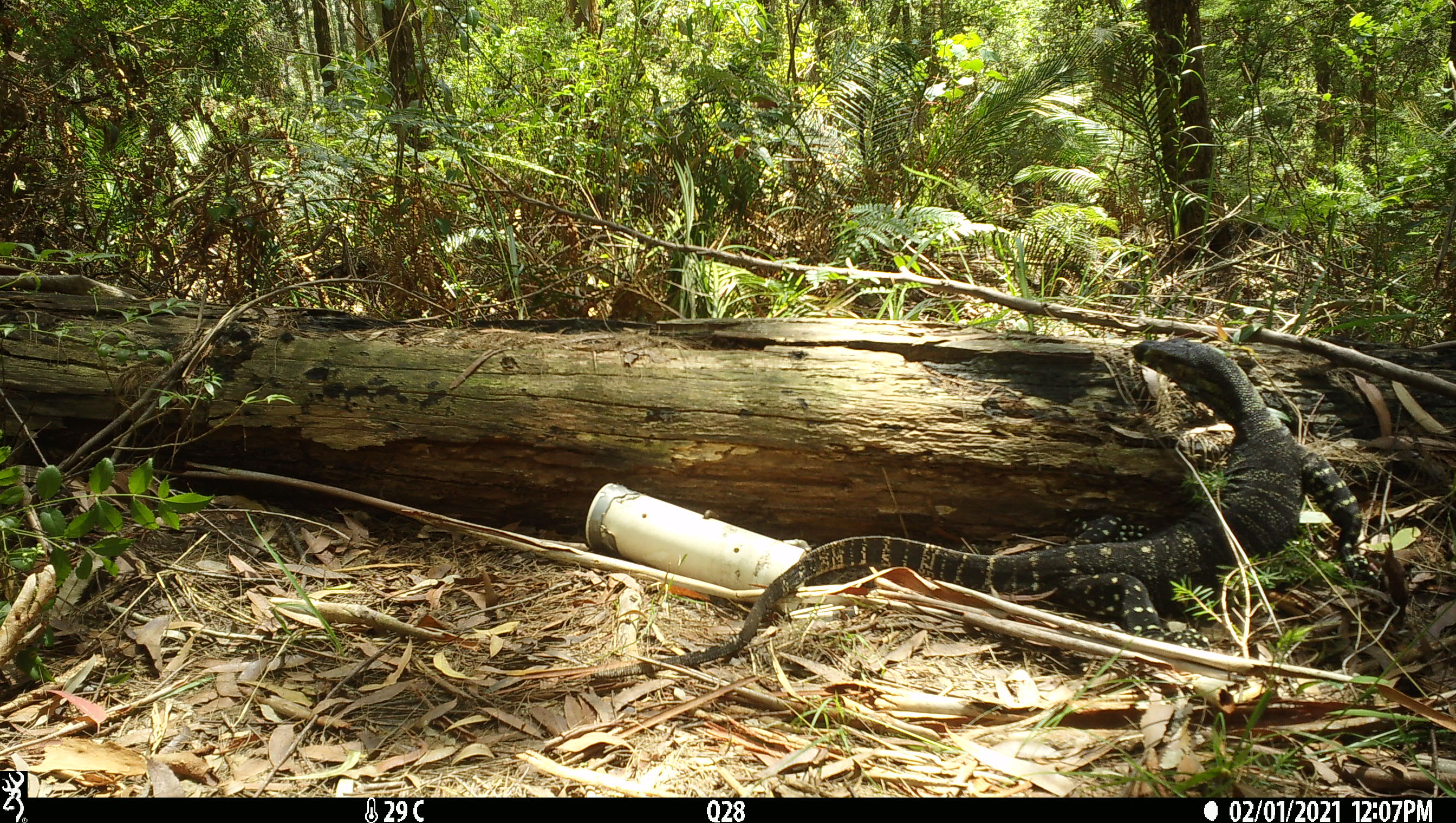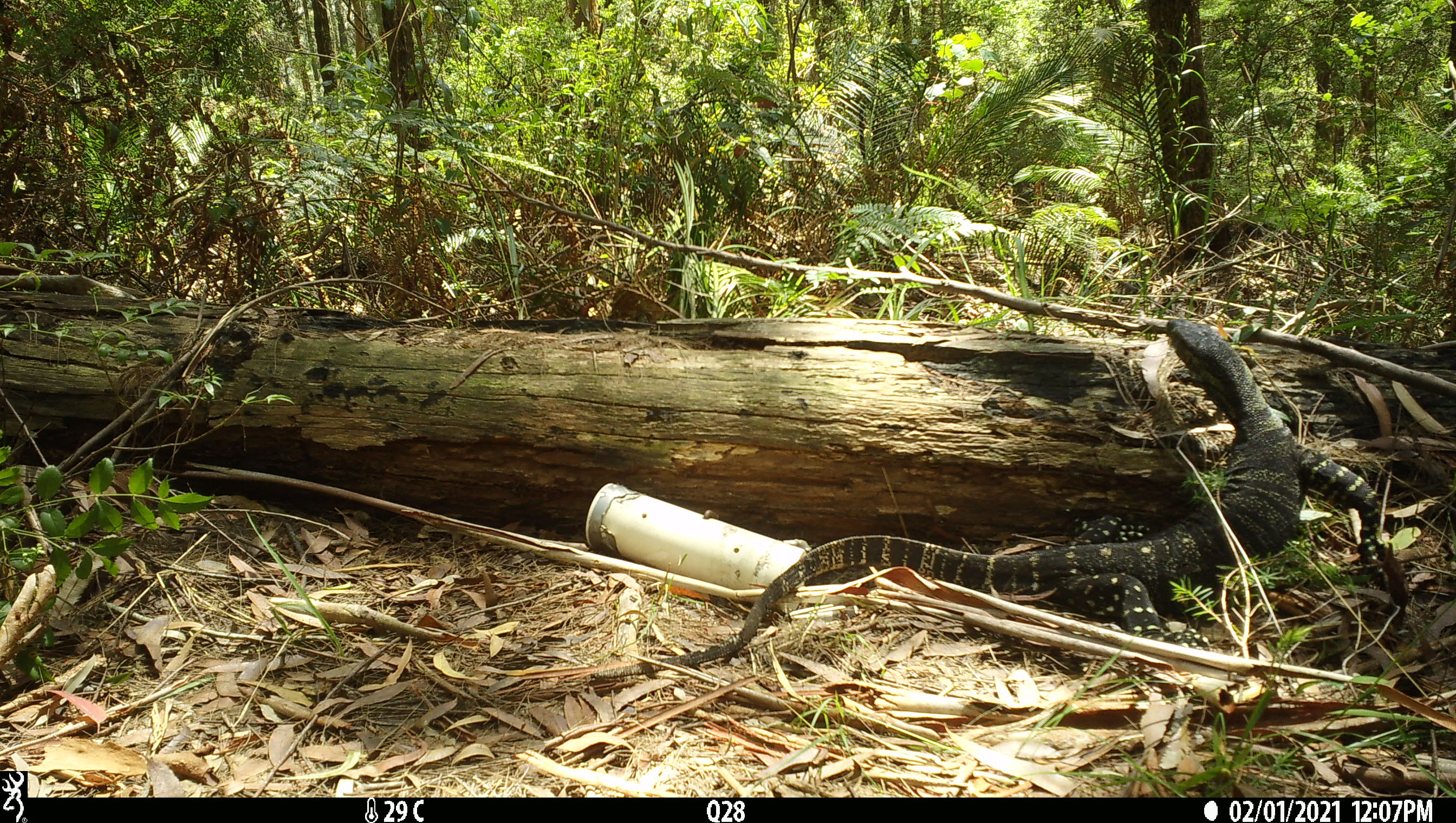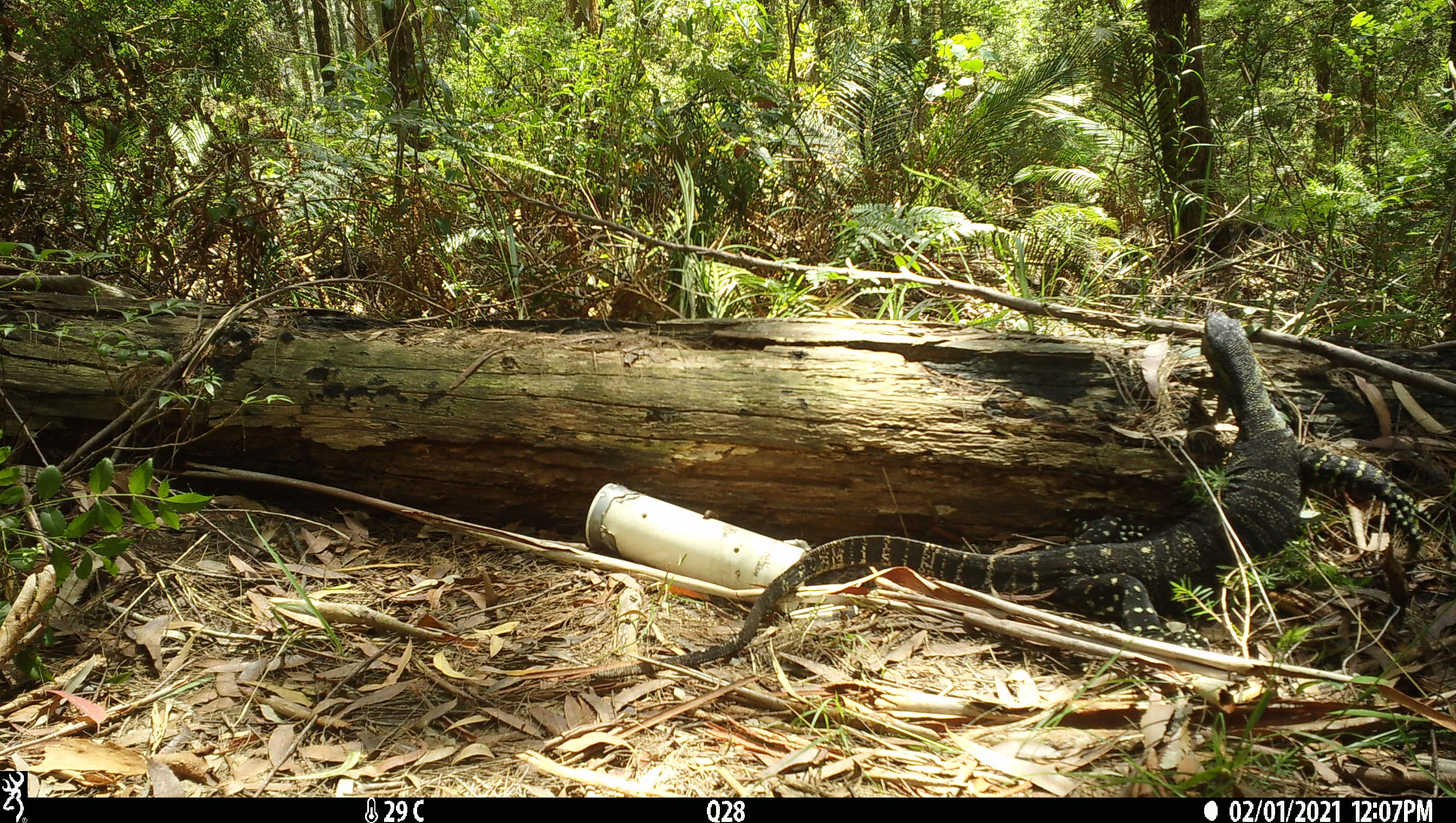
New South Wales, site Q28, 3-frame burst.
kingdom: Animalia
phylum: Chordata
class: Reptilia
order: Squamata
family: Varanidae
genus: Varanus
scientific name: Varanus varius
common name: lace monitor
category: goanna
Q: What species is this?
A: Goanna (lace monitor) (Varanus varius).